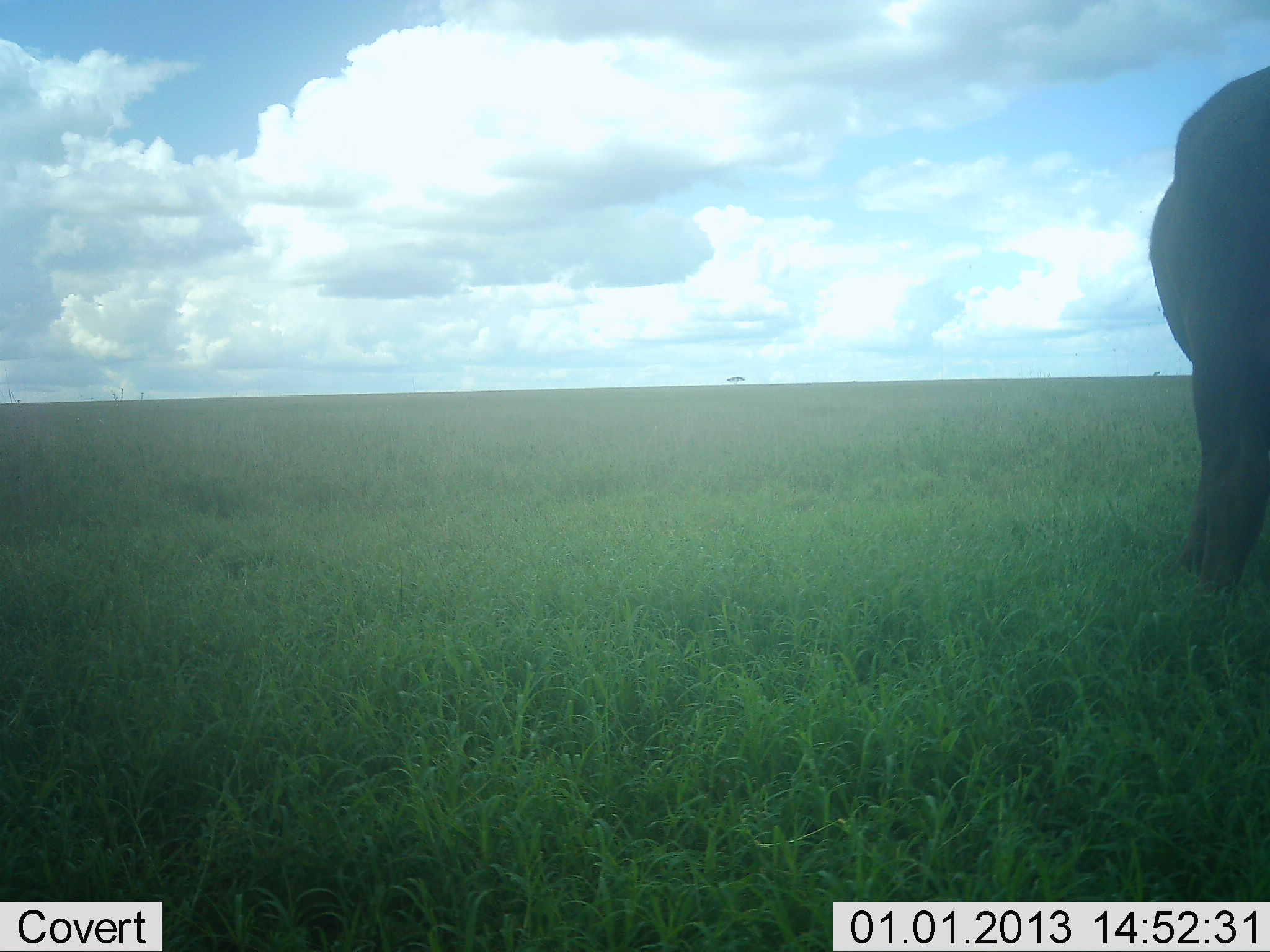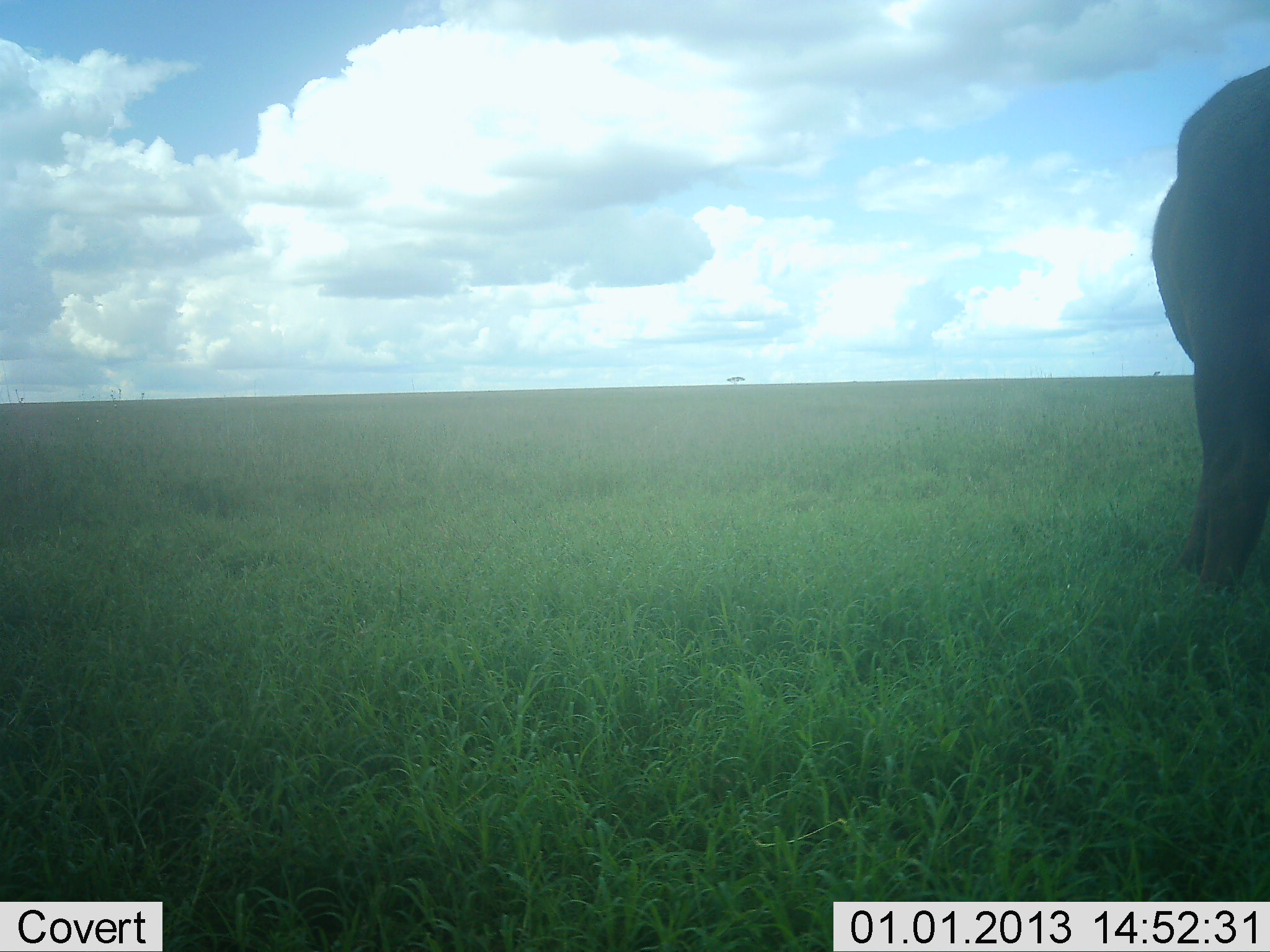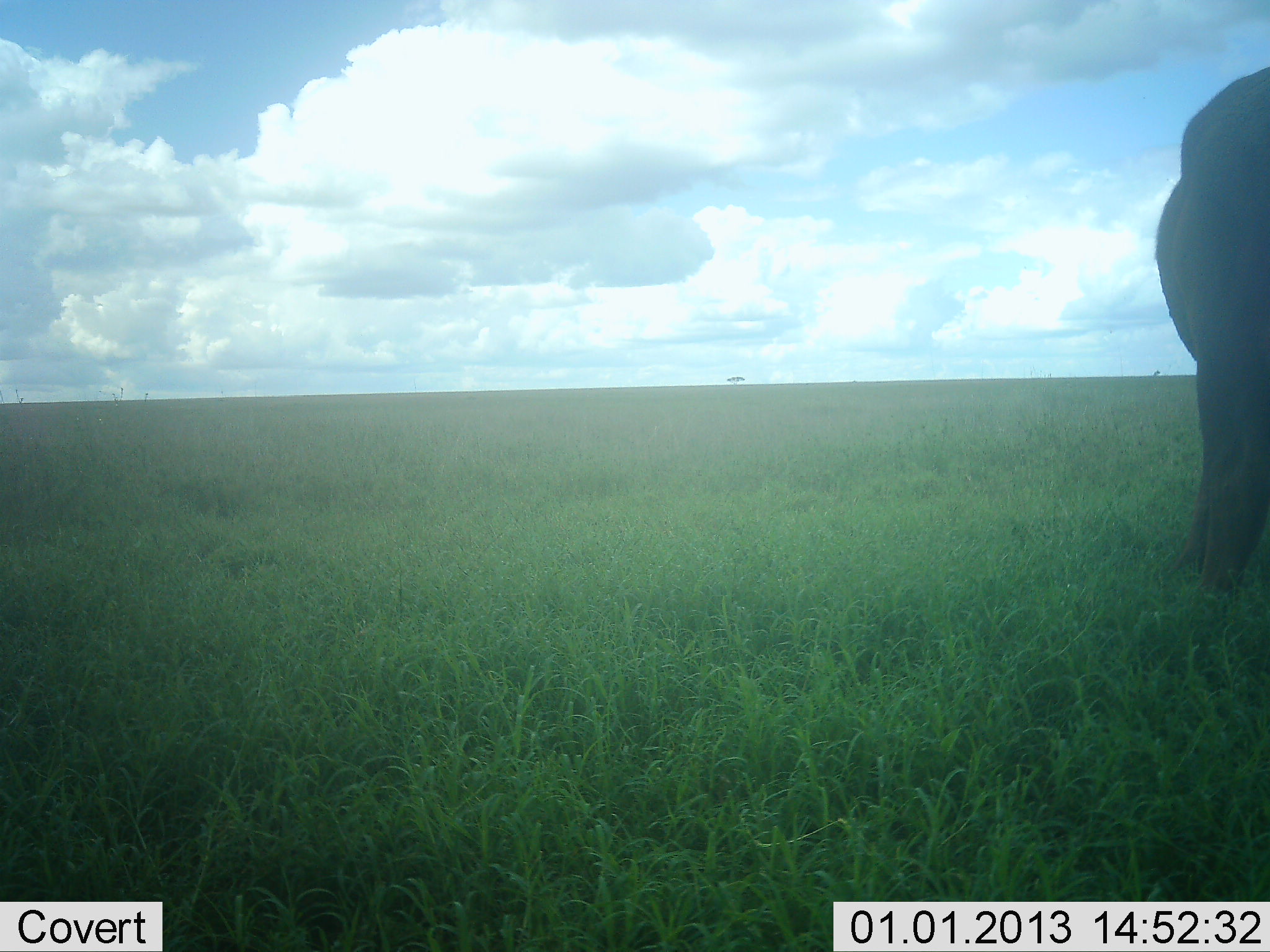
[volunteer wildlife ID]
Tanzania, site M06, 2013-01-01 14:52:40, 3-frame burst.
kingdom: Animalia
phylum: Chordata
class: Mammalia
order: Proboscidea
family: Elephantidae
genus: Loxodonta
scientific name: Loxodonta africana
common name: african bush elephant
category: elephant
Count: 1.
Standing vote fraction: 93%.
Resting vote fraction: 0%.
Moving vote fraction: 4%.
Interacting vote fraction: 4%.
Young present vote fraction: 0%.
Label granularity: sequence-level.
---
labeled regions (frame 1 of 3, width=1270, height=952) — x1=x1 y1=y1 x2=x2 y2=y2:
animal: x1=1149 y1=63 x2=1270 y2=592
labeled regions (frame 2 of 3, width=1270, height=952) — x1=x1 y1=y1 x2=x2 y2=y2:
animal: x1=1149 y1=66 x2=1270 y2=591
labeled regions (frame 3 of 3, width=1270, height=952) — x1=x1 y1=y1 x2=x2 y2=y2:
animal: x1=1155 y1=66 x2=1270 y2=595